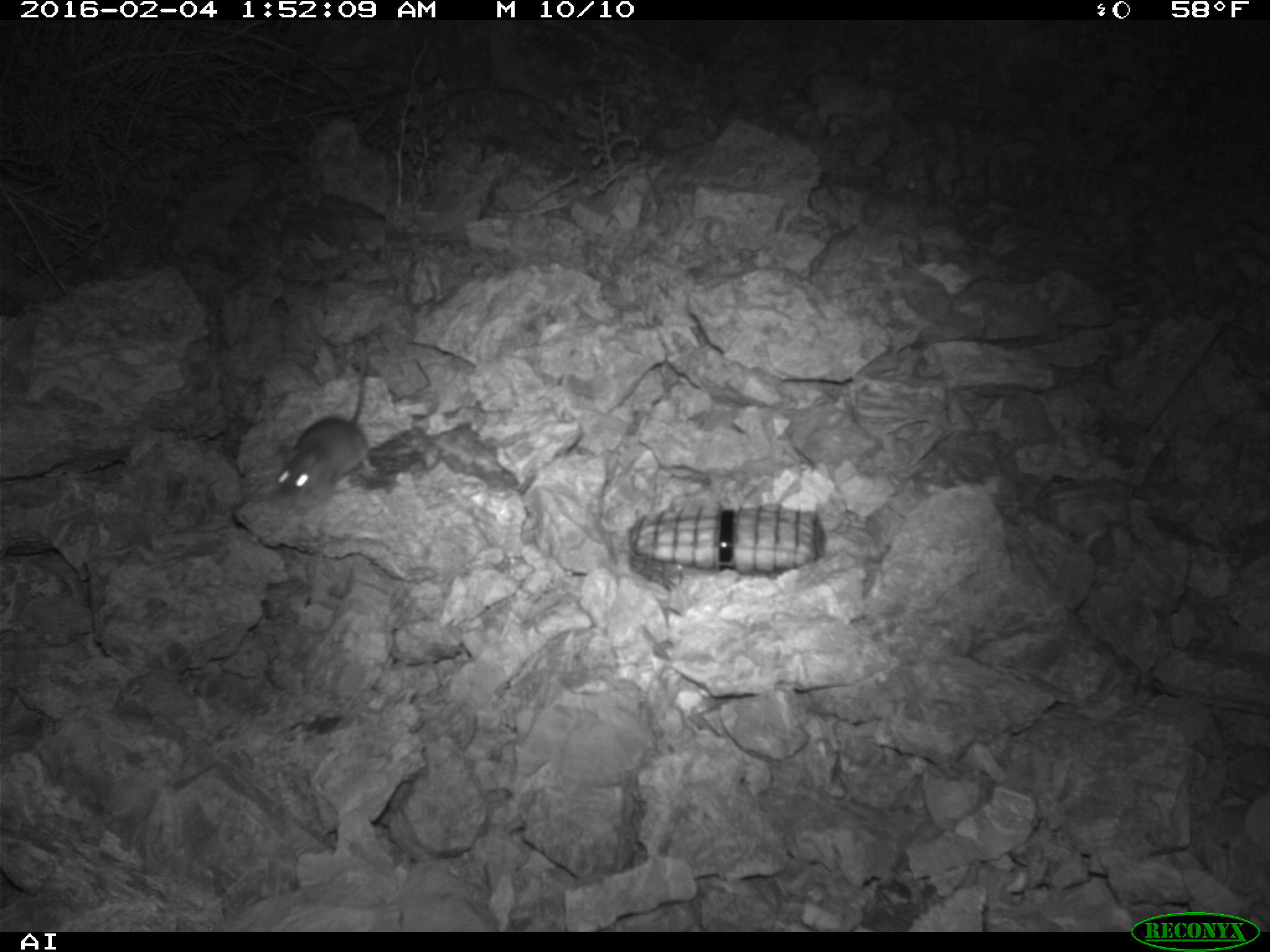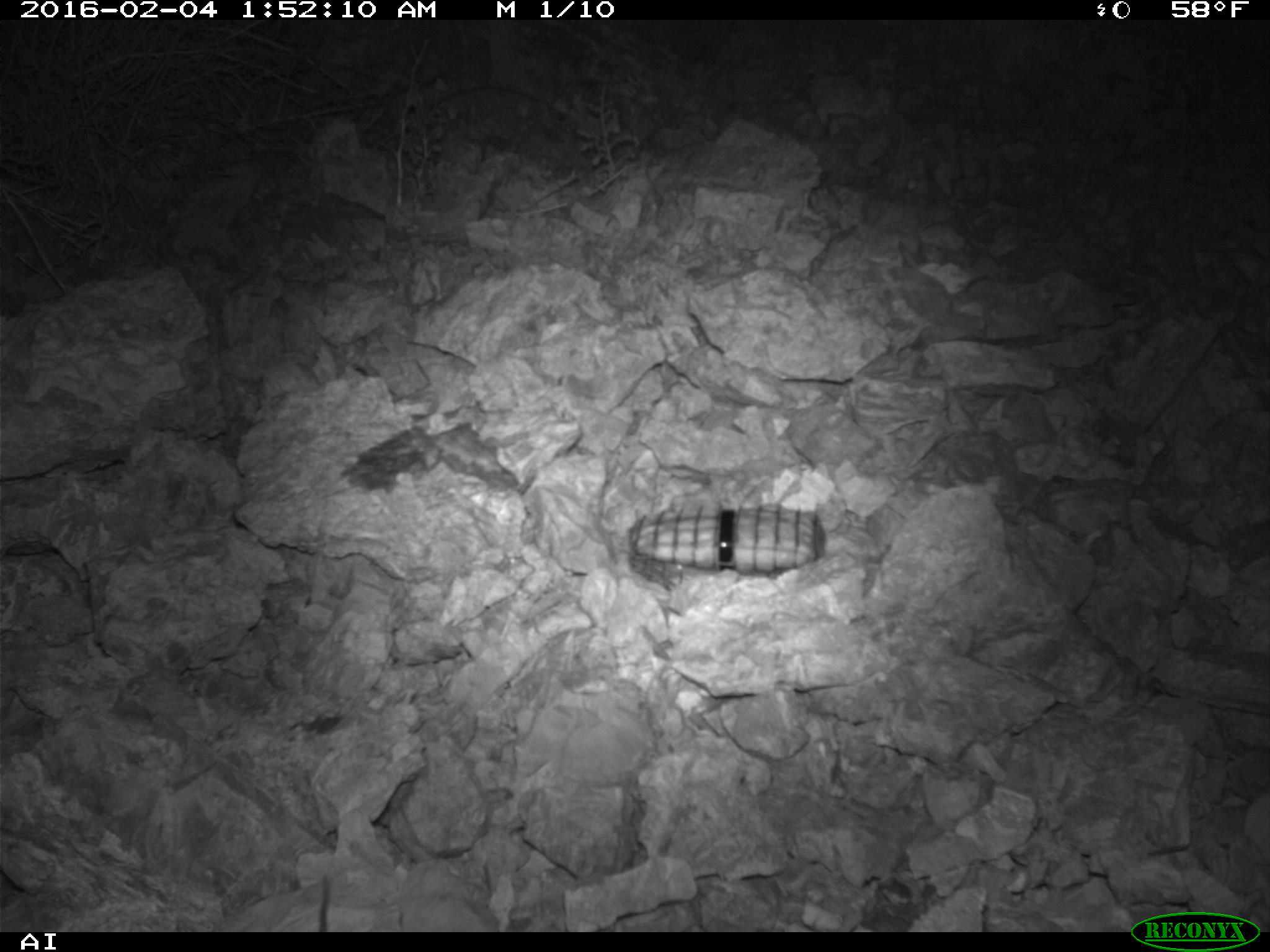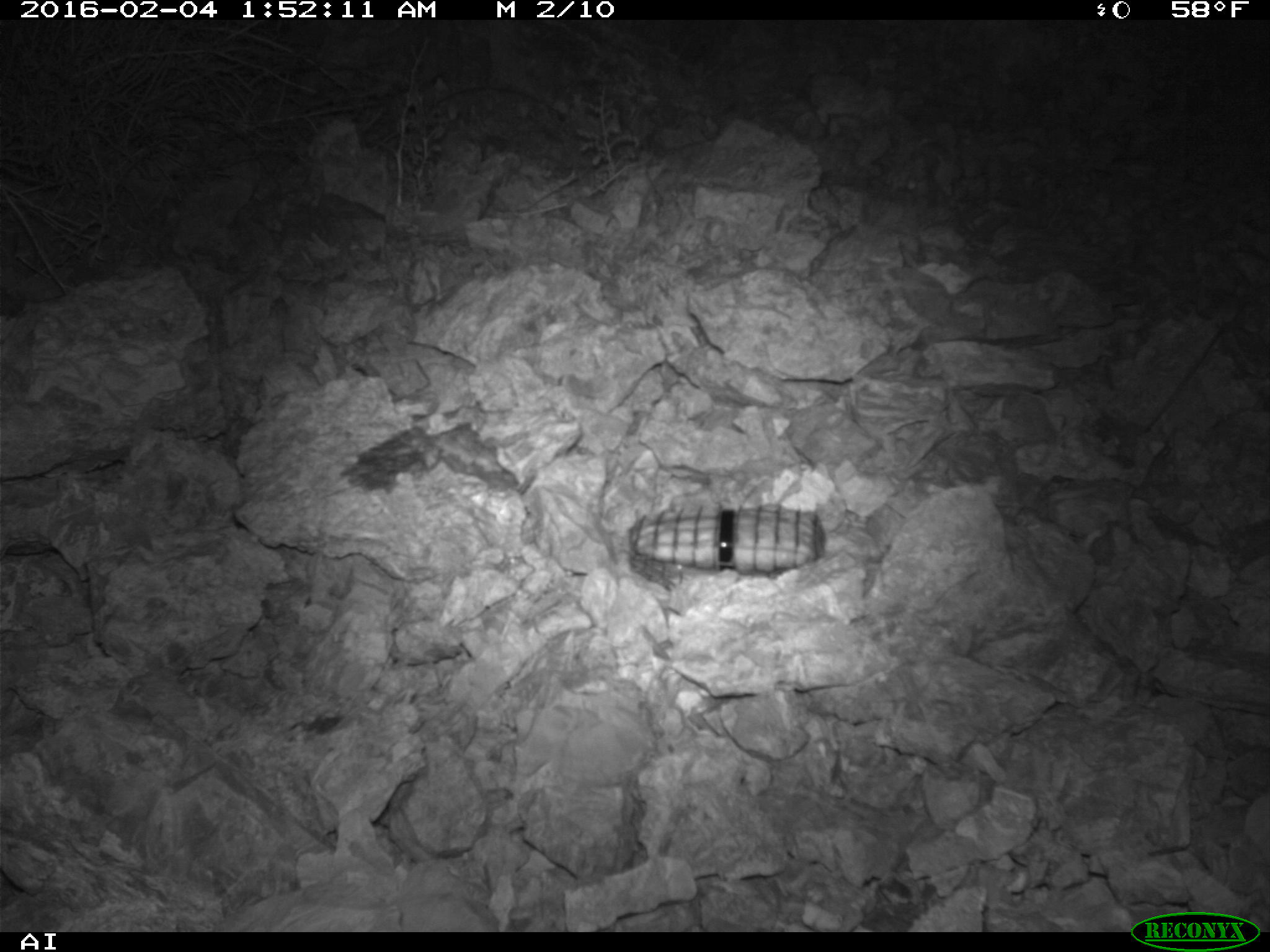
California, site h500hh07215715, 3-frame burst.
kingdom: Animalia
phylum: Chordata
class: Mammalia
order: Rodentia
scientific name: Rodentia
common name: rodent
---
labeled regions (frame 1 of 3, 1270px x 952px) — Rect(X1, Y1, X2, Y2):
rodent: Rect(275, 338, 375, 498)